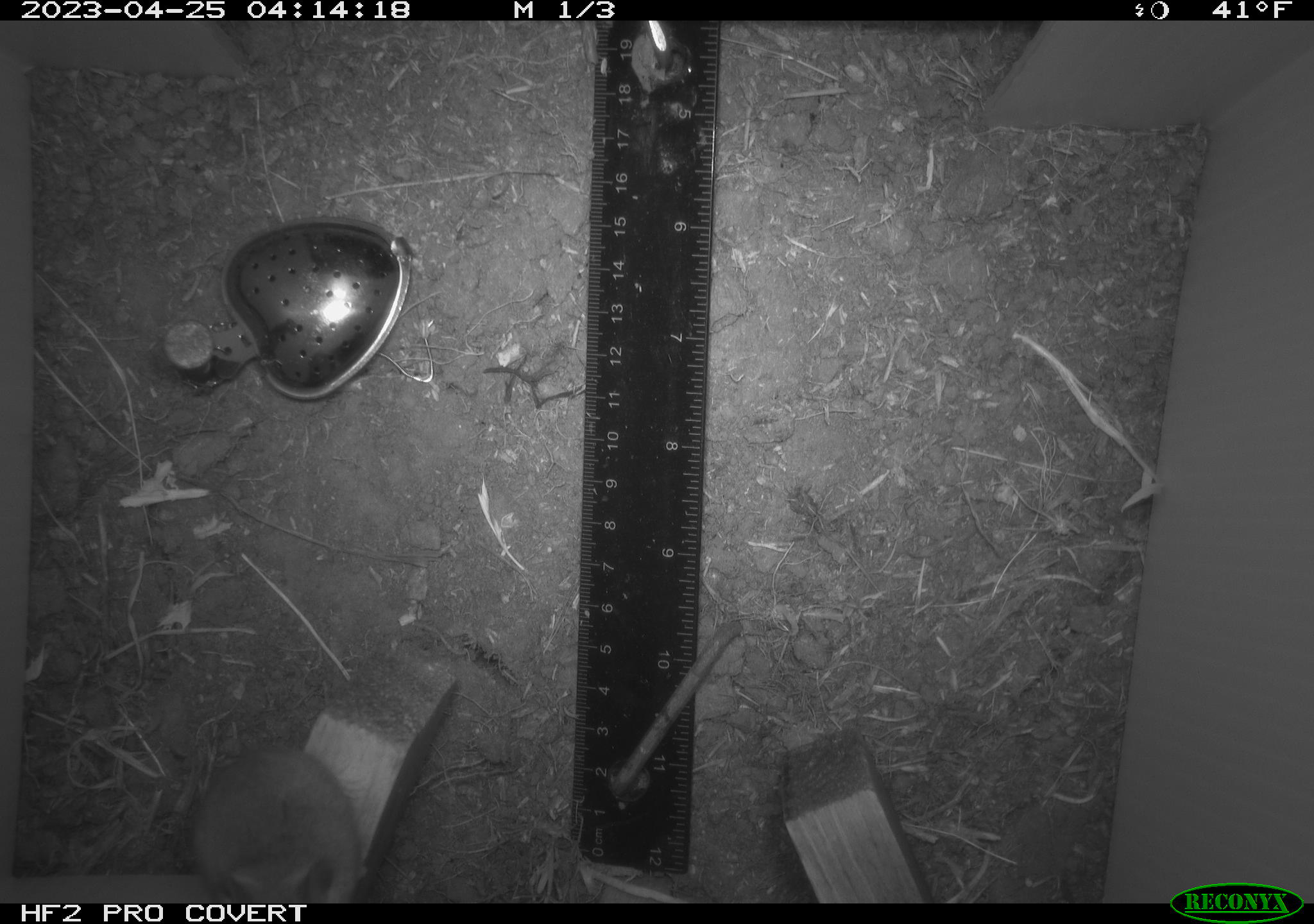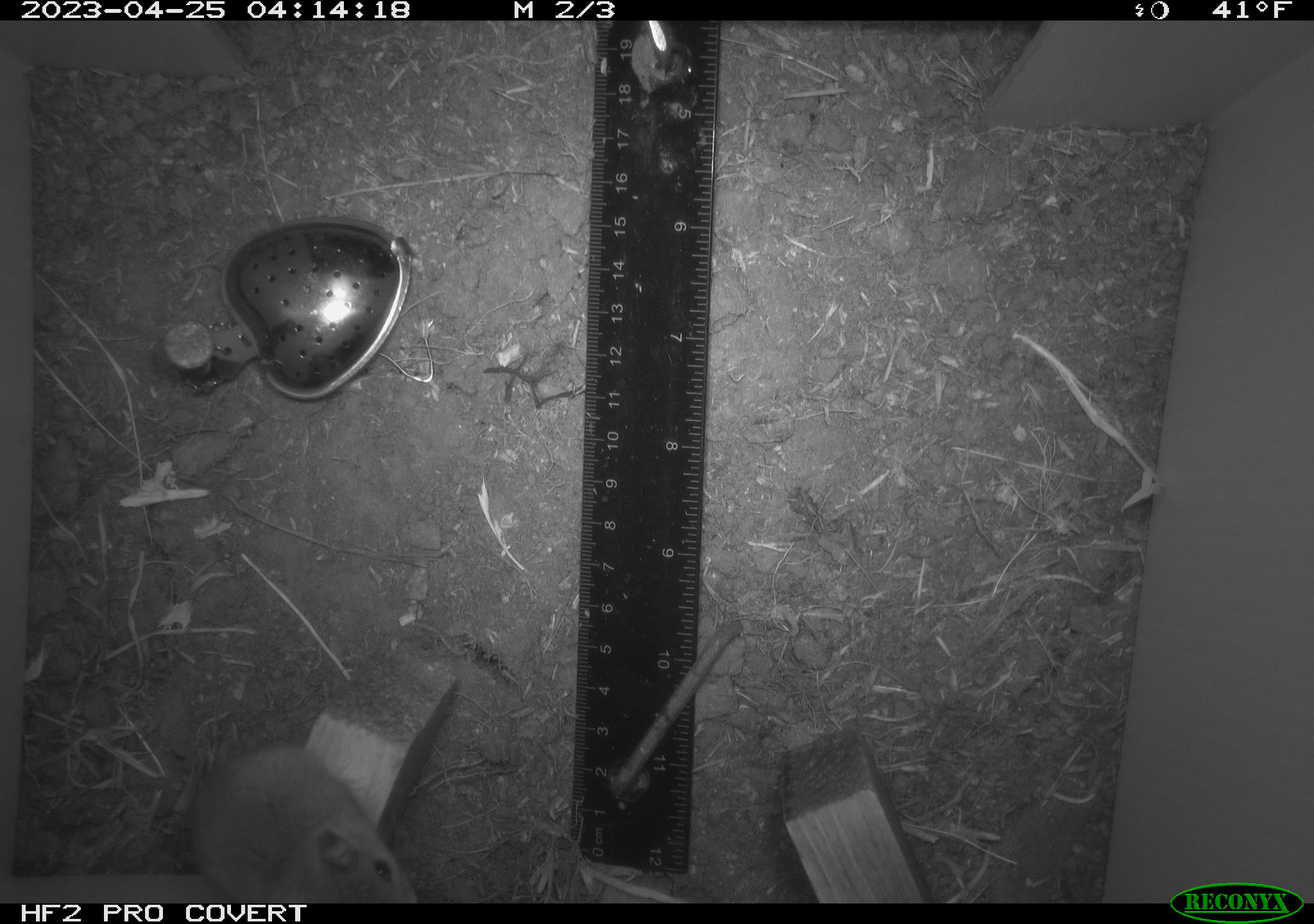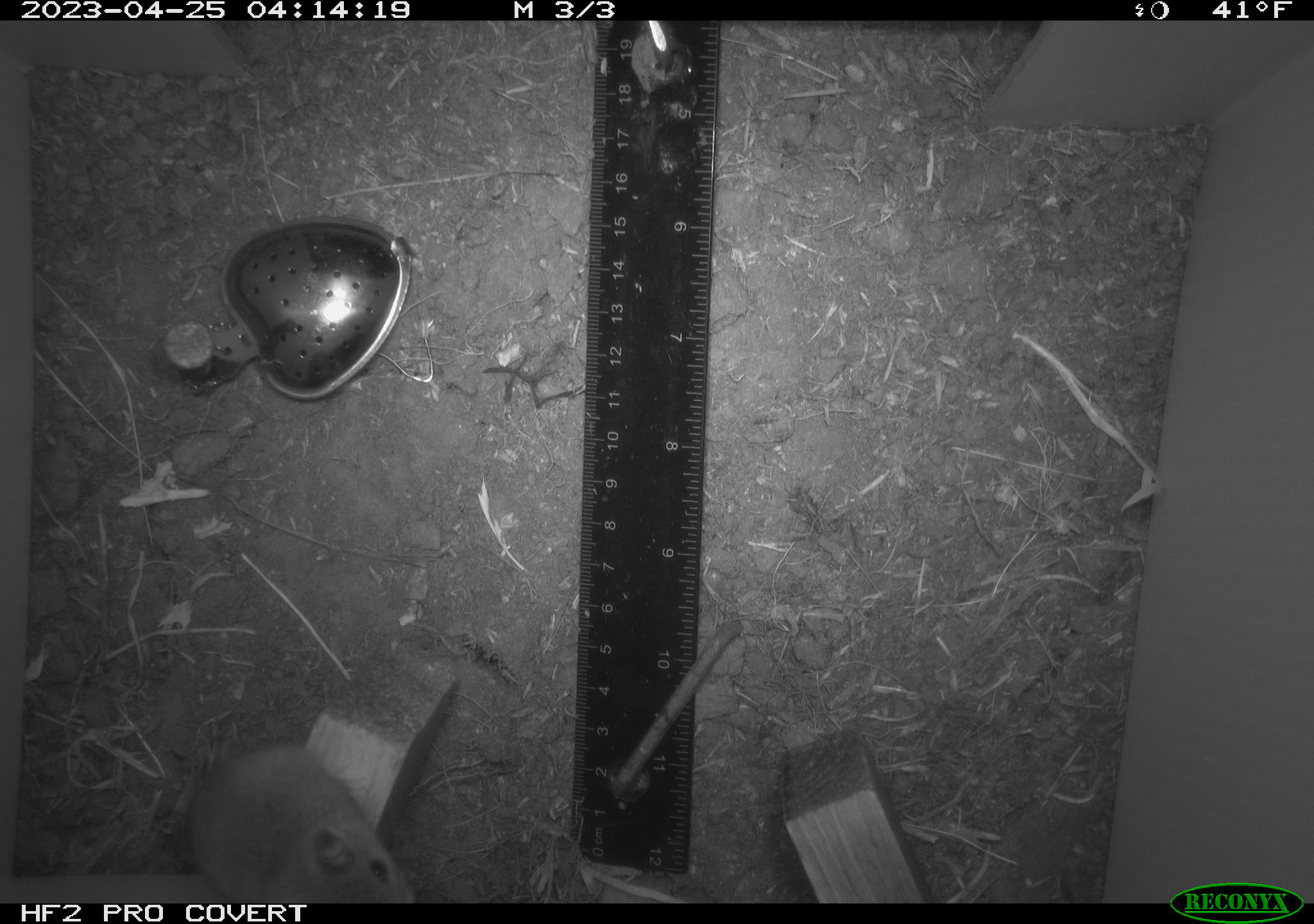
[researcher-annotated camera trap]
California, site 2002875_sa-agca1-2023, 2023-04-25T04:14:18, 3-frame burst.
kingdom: Animalia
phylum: Chordata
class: Mammalia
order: Rodentia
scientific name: Rodentia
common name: mouse species